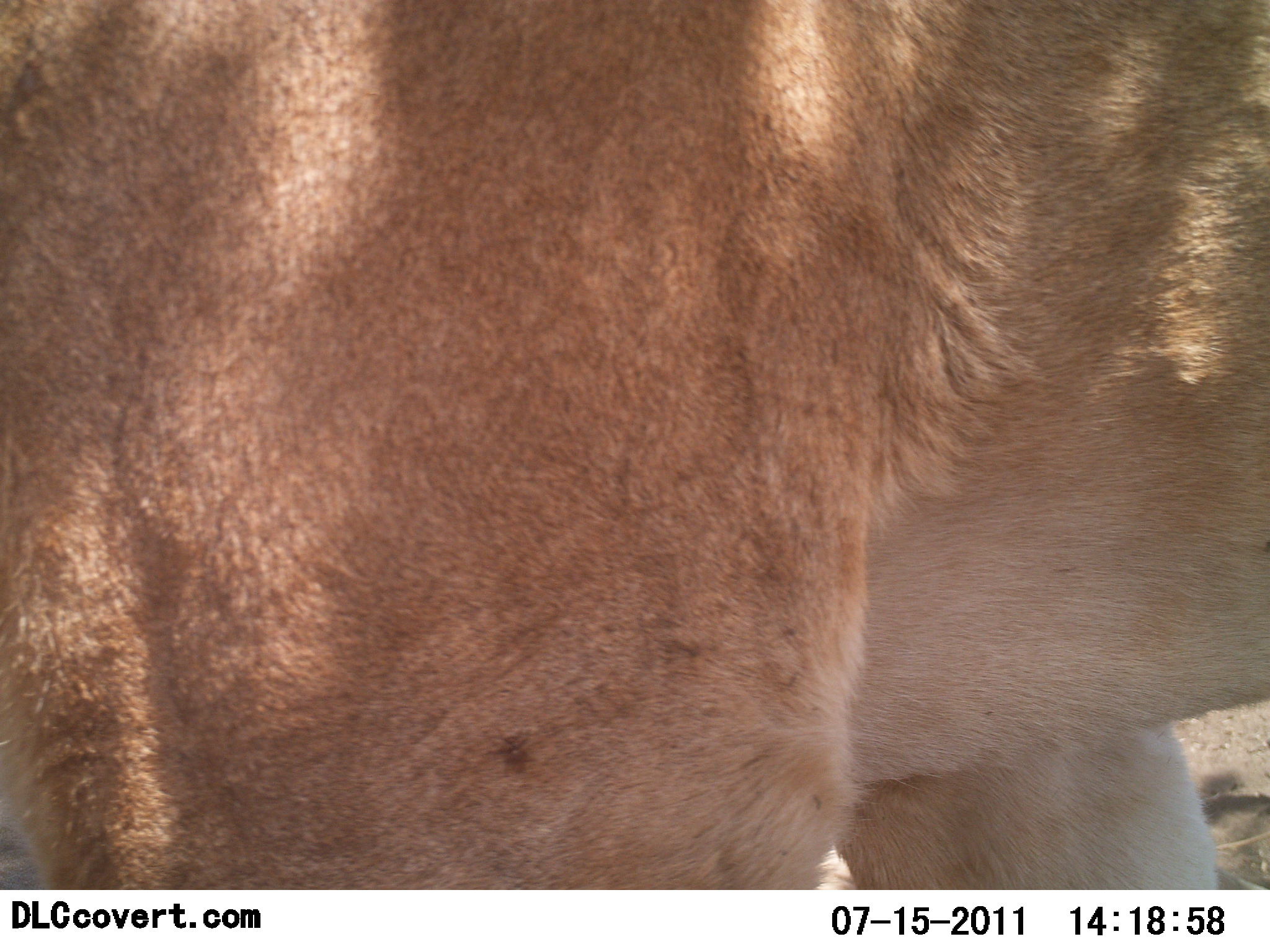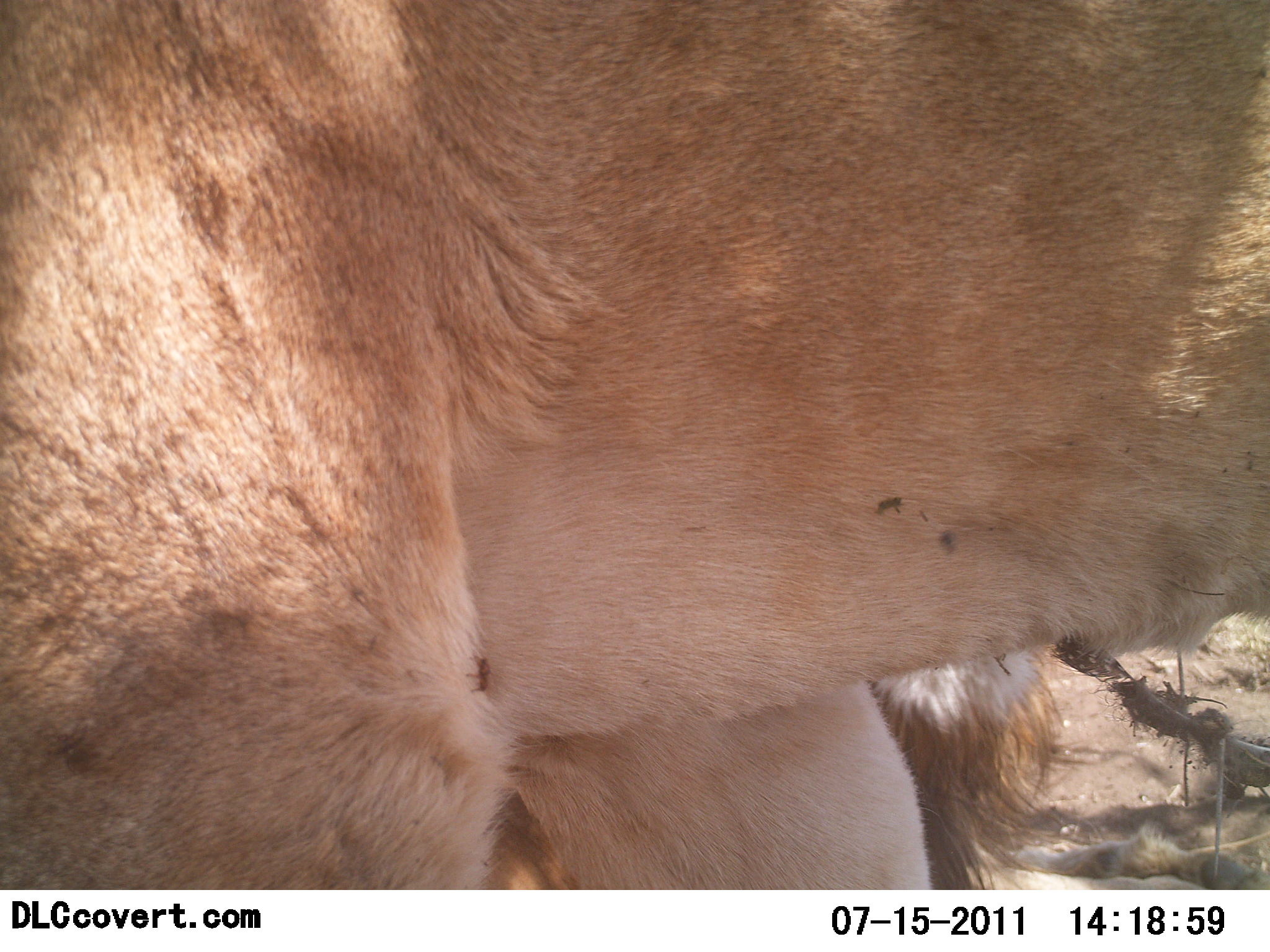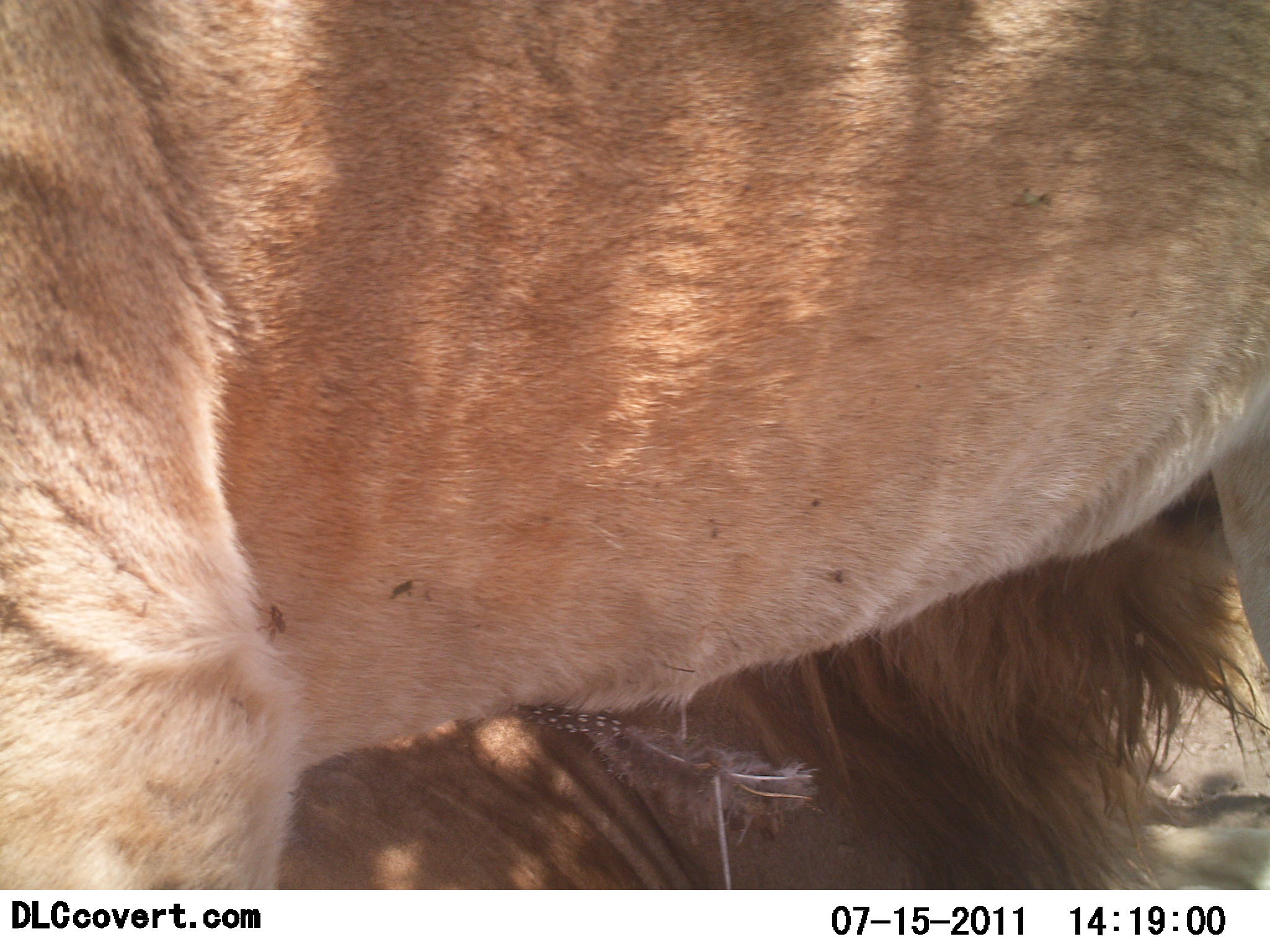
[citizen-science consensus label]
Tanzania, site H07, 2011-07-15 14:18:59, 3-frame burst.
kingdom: Animalia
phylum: Chordata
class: Mammalia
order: Carnivora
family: Felidae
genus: Panthera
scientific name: Panthera leo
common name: lion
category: lionfemale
Lionfemale (lion) (Panthera leo), count 1. Behavior (volunteer vote fractions): standing 75%, resting 8%, moving 25%, interacting 0%. Young present (vote fraction): 0%. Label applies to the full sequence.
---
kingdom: Animalia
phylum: Chordata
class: Mammalia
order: Carnivora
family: Felidae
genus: Panthera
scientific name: Panthera leo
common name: lion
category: lionmale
Lionmale (lion) (Panthera leo), count 1. Behavior (volunteer vote fractions): standing 6%, resting 88%, moving 12%, interacting 0%. Young present (vote fraction): 0%. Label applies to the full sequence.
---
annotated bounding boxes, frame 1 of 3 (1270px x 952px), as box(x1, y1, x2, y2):
animal: box(0, 1, 1269, 889); box(3, 5, 1270, 889)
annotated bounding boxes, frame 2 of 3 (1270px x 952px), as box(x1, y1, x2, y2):
animal: box(1, 1, 1270, 889); box(3, 7, 1268, 886); box(855, 642, 1269, 888)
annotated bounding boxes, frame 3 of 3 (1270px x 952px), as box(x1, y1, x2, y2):
animal: box(0, 0, 1270, 890); box(2, 0, 1268, 888); box(216, 463, 1270, 890)